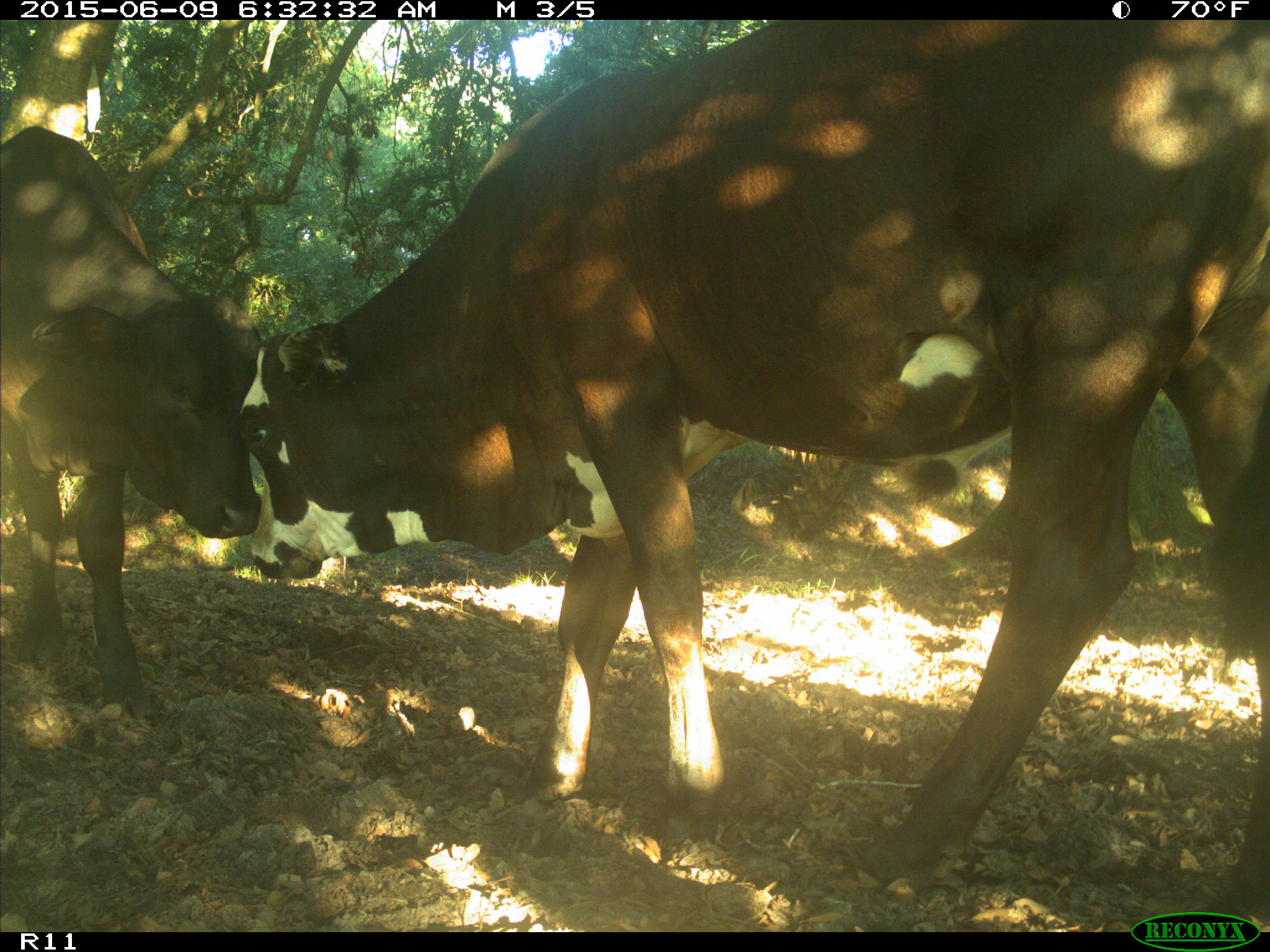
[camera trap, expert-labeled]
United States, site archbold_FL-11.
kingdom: Animalia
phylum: Chordata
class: Mammalia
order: Artiodactyla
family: Bovidae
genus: Bos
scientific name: Bos taurus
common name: domestic cow